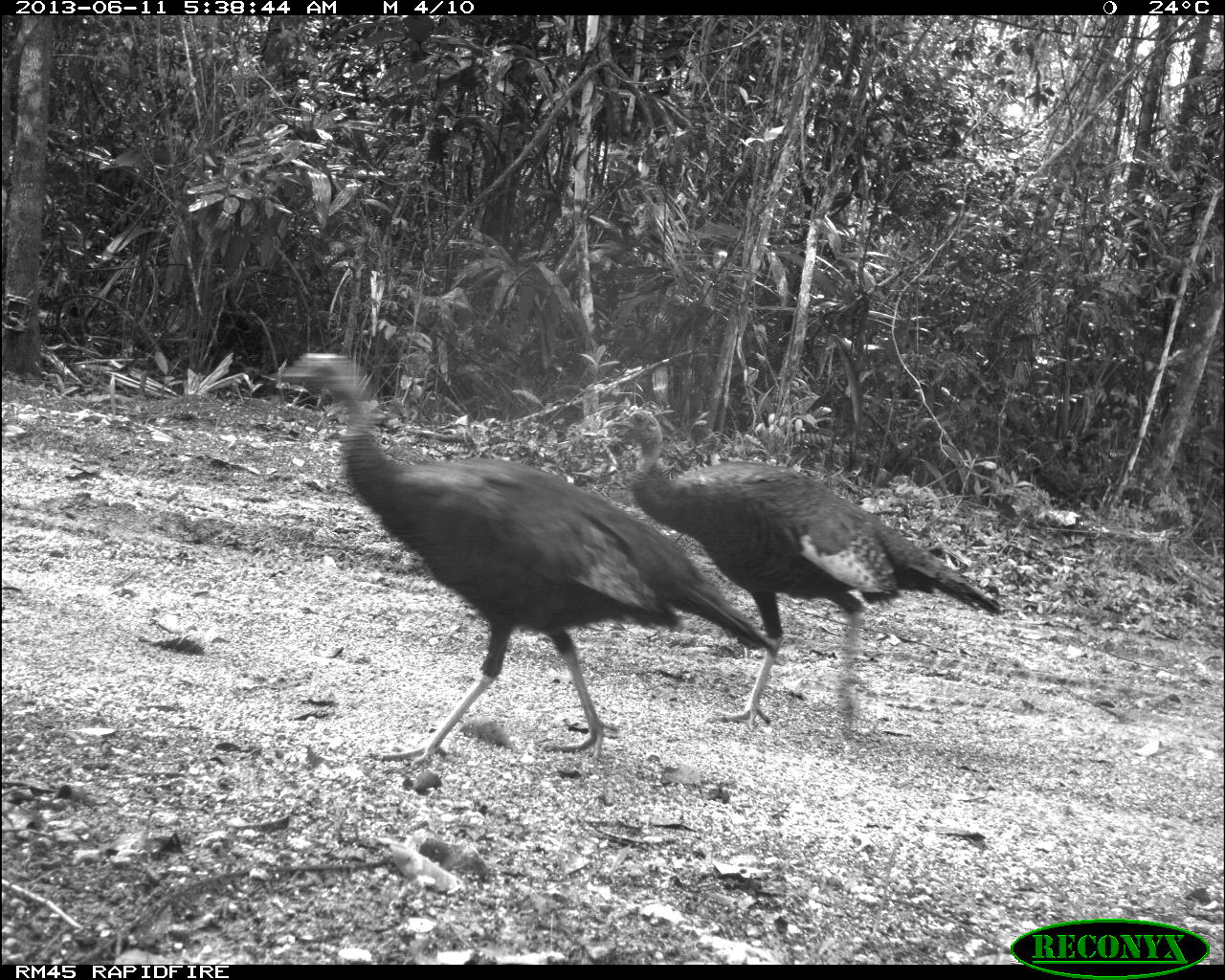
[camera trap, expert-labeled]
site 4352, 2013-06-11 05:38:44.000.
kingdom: Animalia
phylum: Chordata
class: Aves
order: Galliformes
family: Phasianidae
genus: Meleagris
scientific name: Meleagris ocellata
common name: ocellated turkey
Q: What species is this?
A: Meleagris ocellata (ocellated turkey).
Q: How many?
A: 3.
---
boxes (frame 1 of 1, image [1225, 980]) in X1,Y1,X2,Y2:
meleagris ocellata: 261,347,781,775; 599,404,1005,735